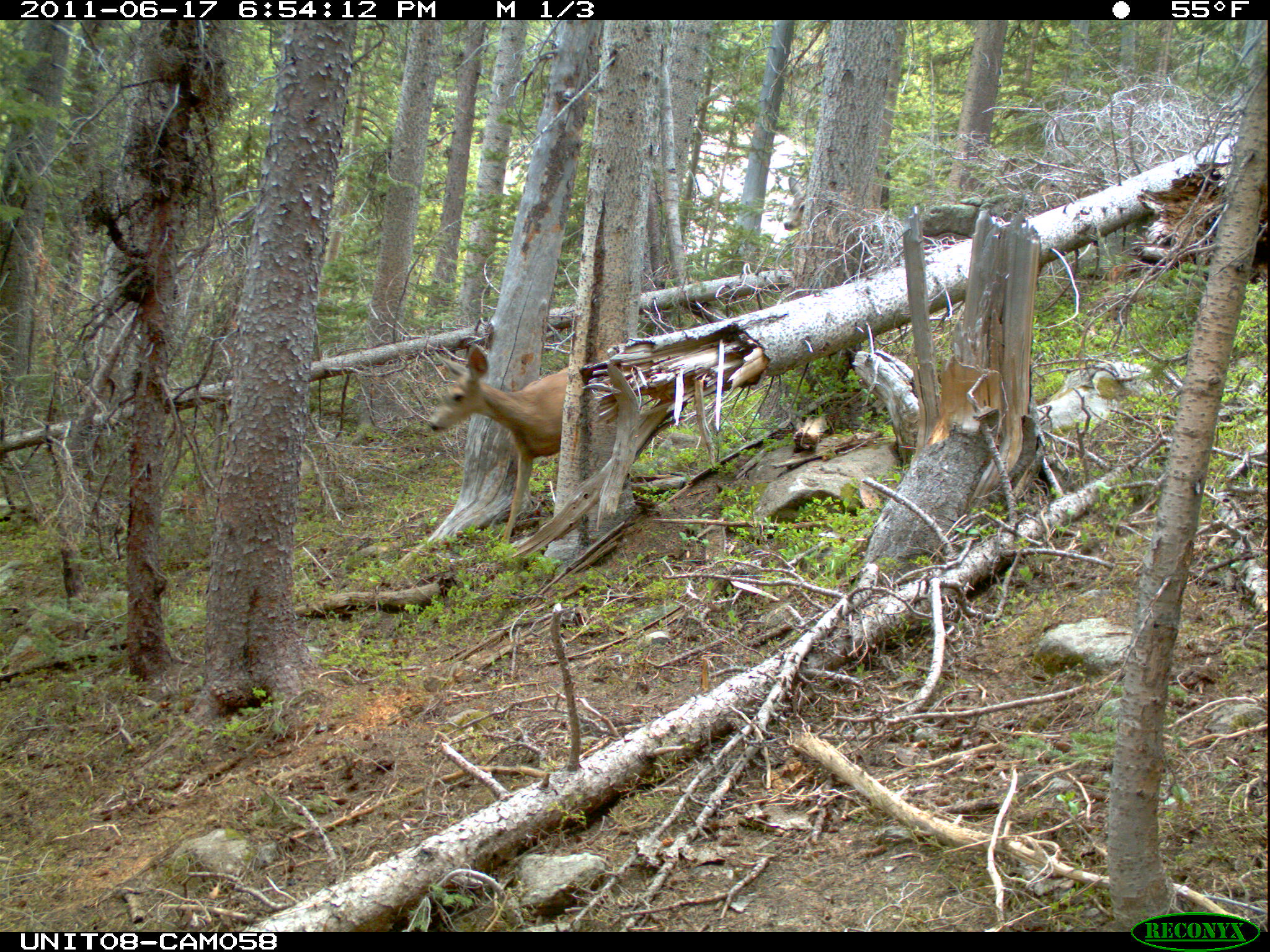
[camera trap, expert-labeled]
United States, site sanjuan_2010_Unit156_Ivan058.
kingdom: Animalia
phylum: Chordata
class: Mammalia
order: Artiodactyla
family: Cervidae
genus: Odocoileus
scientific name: Odocoileus hemionus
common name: mule deer